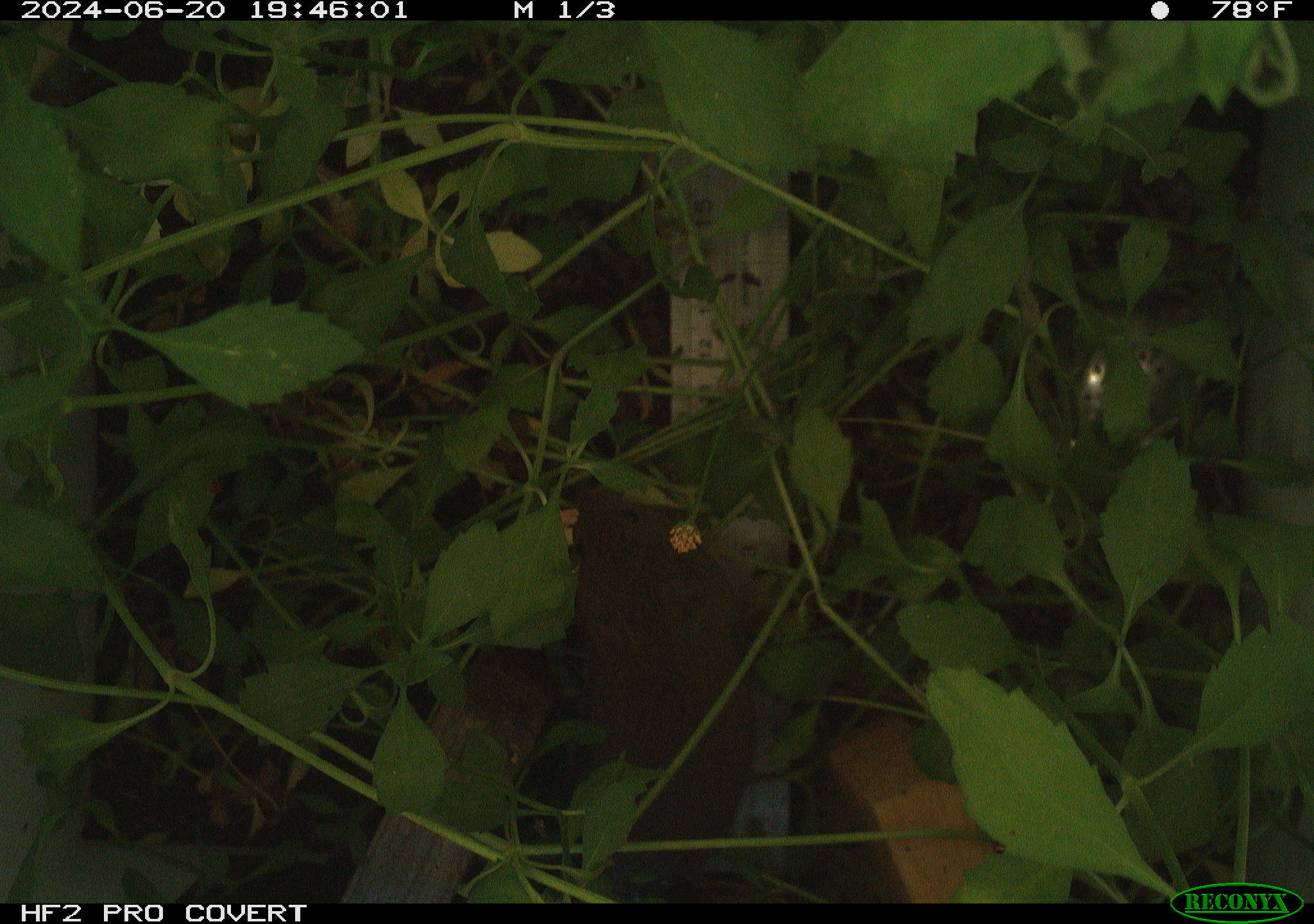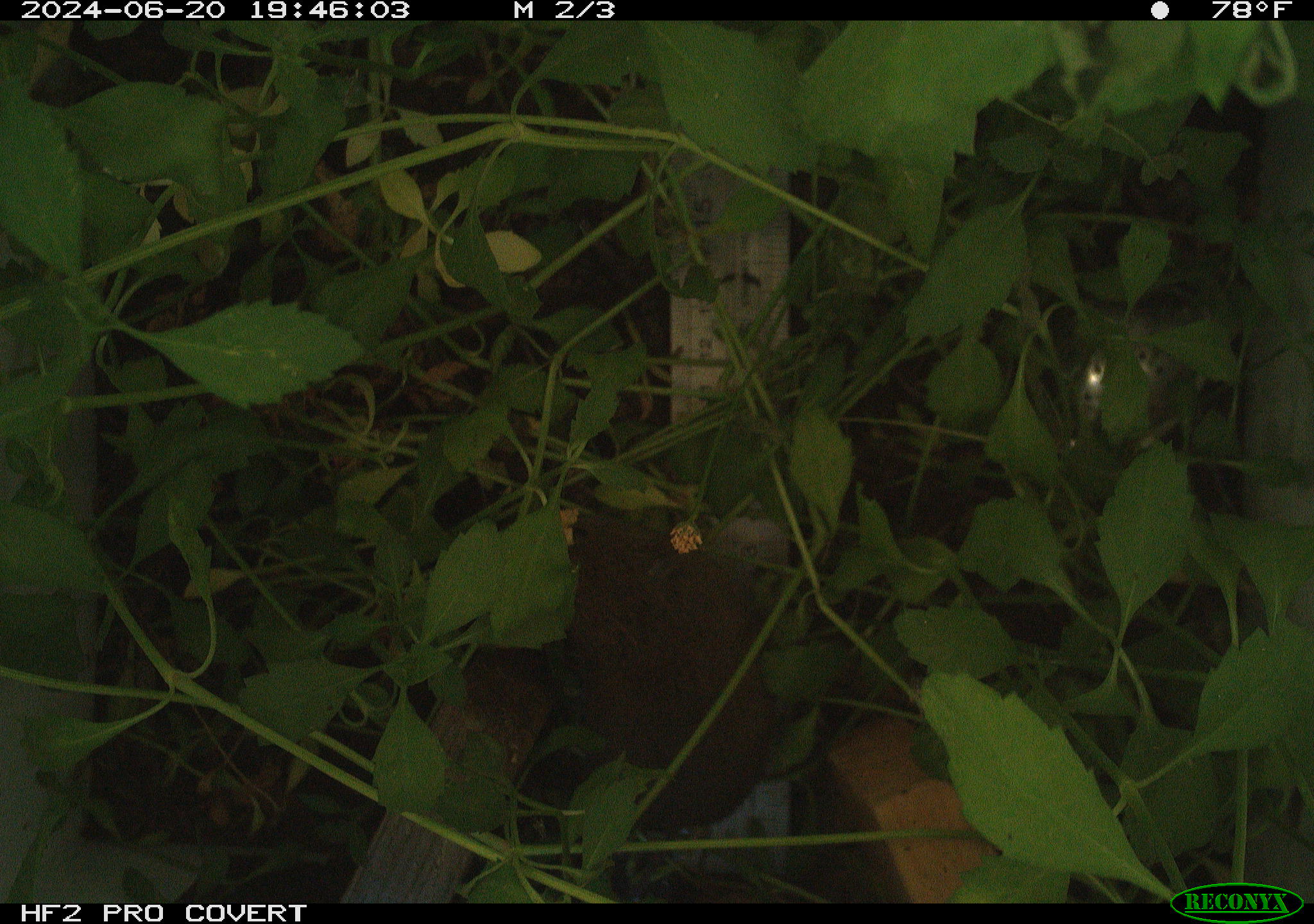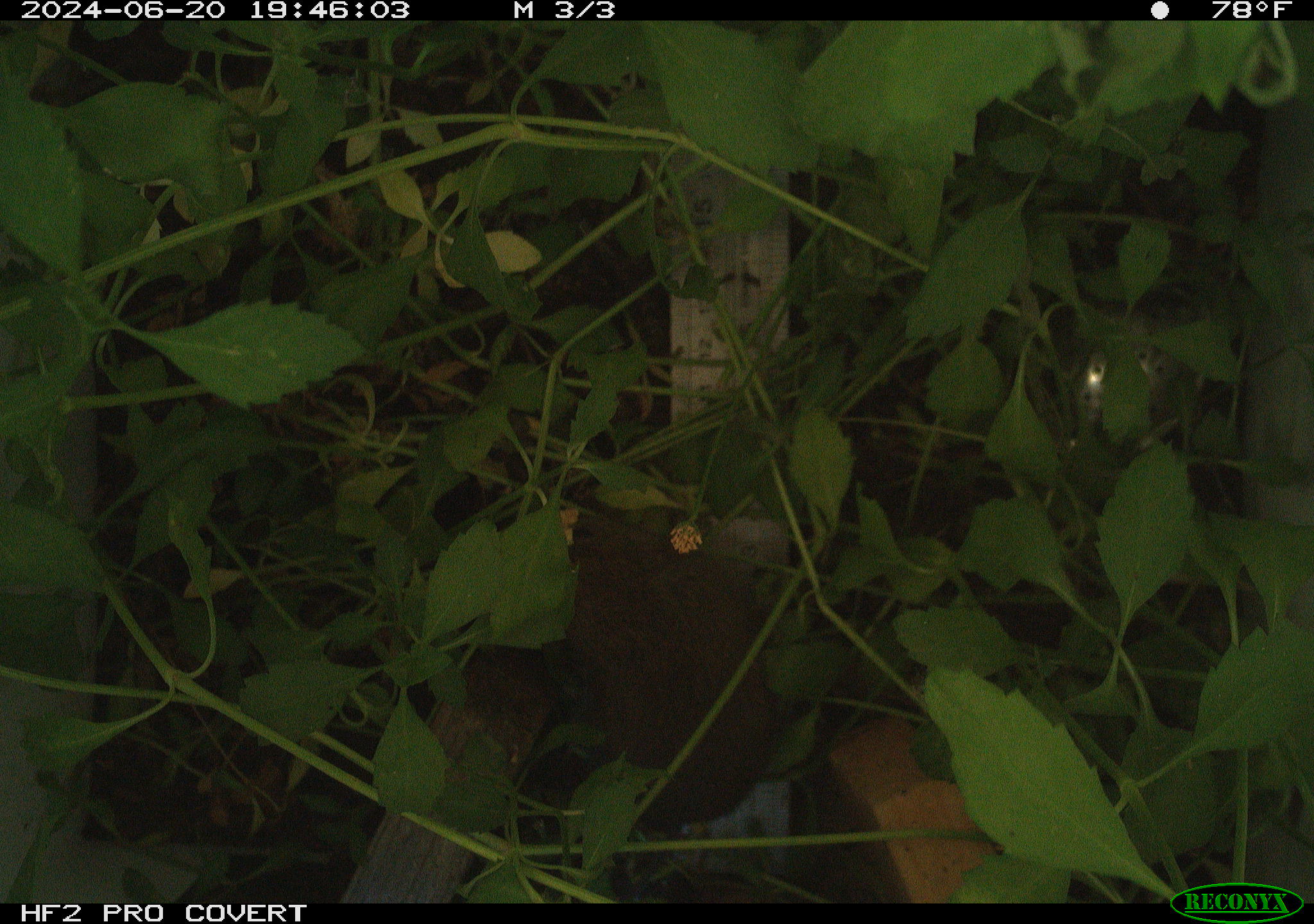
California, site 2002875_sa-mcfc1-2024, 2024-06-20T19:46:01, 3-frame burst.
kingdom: Animalia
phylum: Chordata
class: Mammalia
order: Rodentia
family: Cricetidae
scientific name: Arvicolinae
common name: voles, lemmings, and muskrats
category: arvicolinae subfamily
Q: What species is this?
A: Arvicolinae subfamily (voles, lemmings, and muskrats) (Arvicolinae).